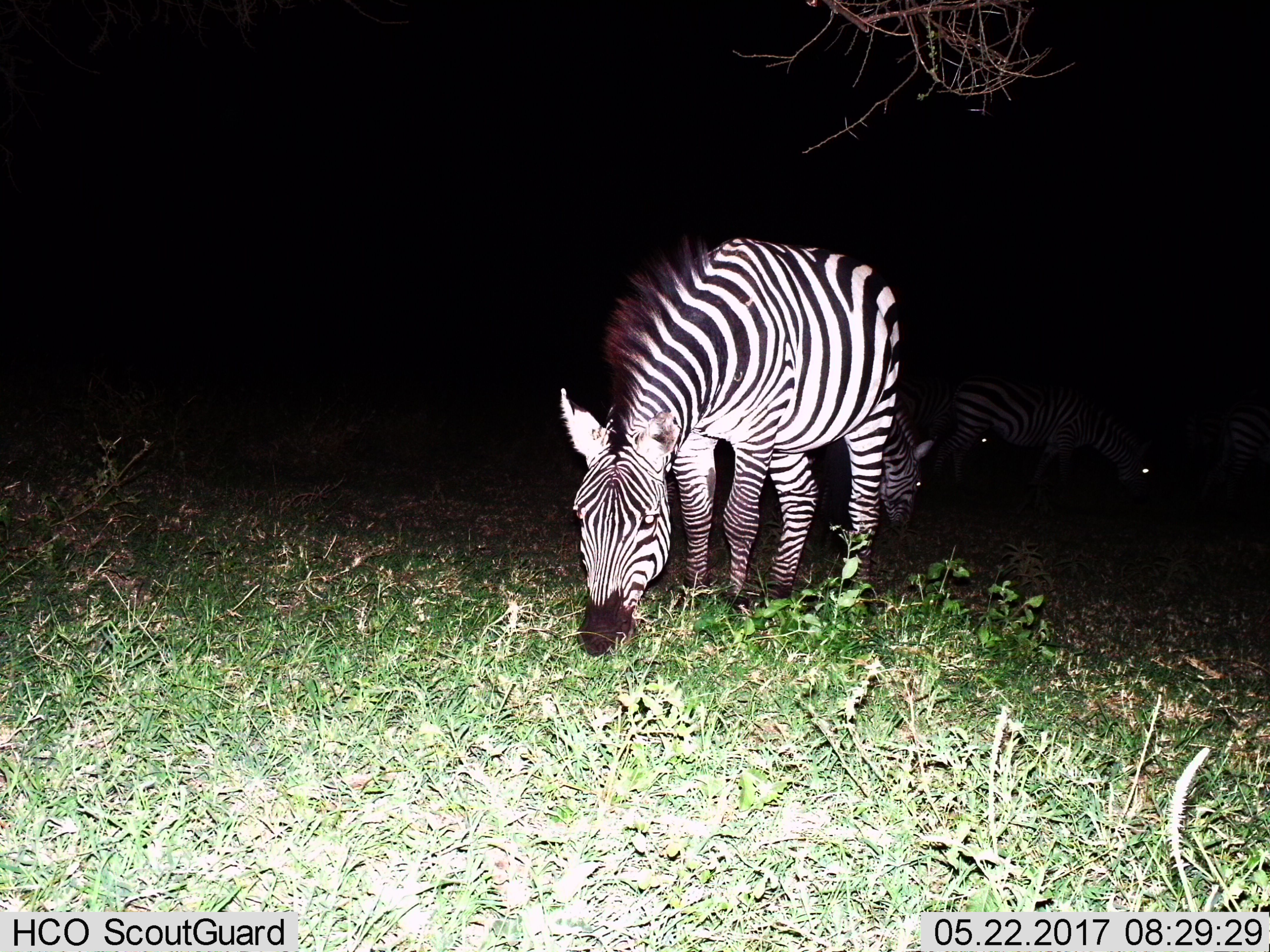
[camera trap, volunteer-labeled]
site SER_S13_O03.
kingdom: Animalia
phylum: Chordata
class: Mammalia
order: Perissodactyla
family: Equidae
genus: Equus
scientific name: Equus quagga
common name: plains zebra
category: zebraplains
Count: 5.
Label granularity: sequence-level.